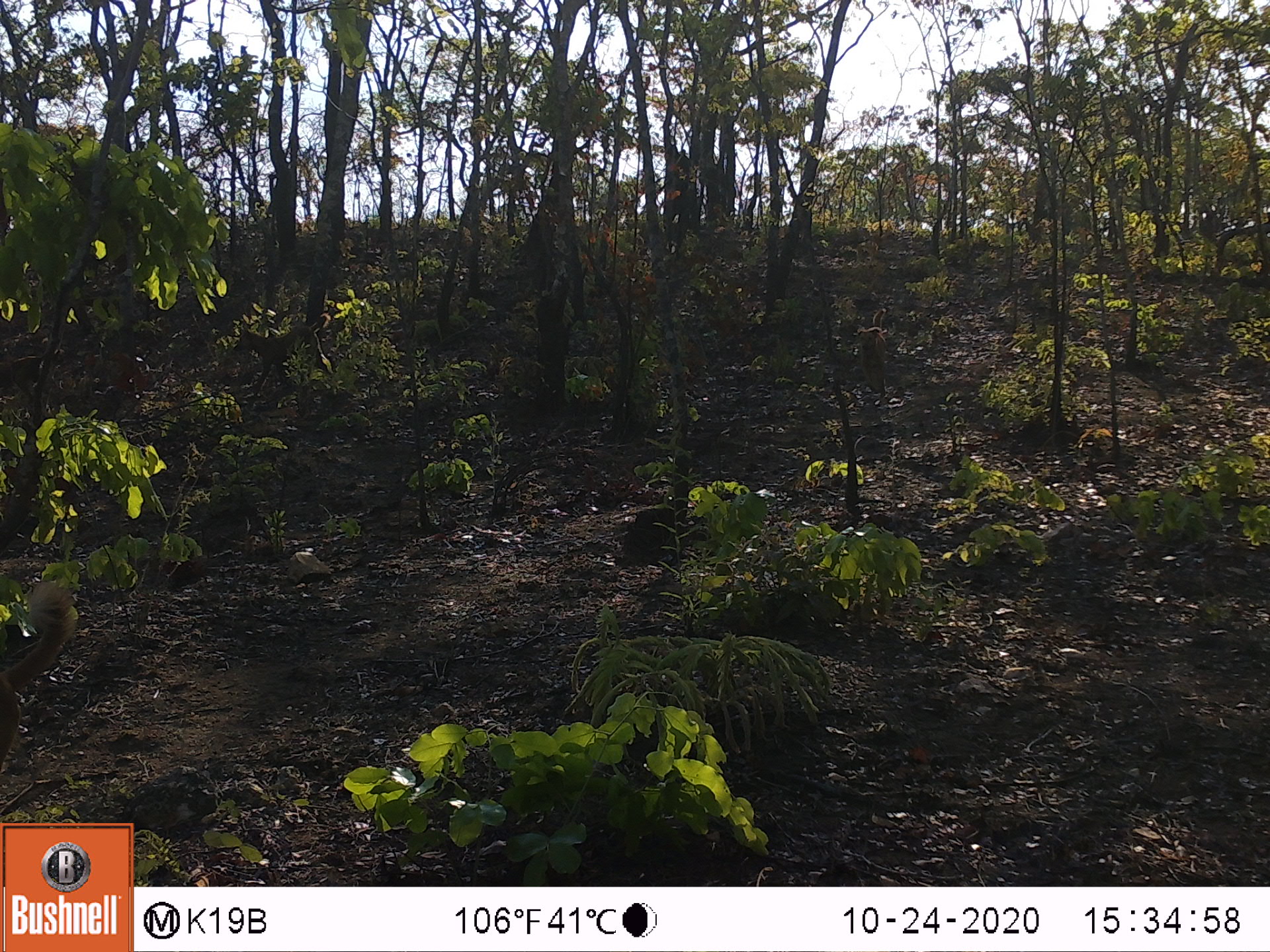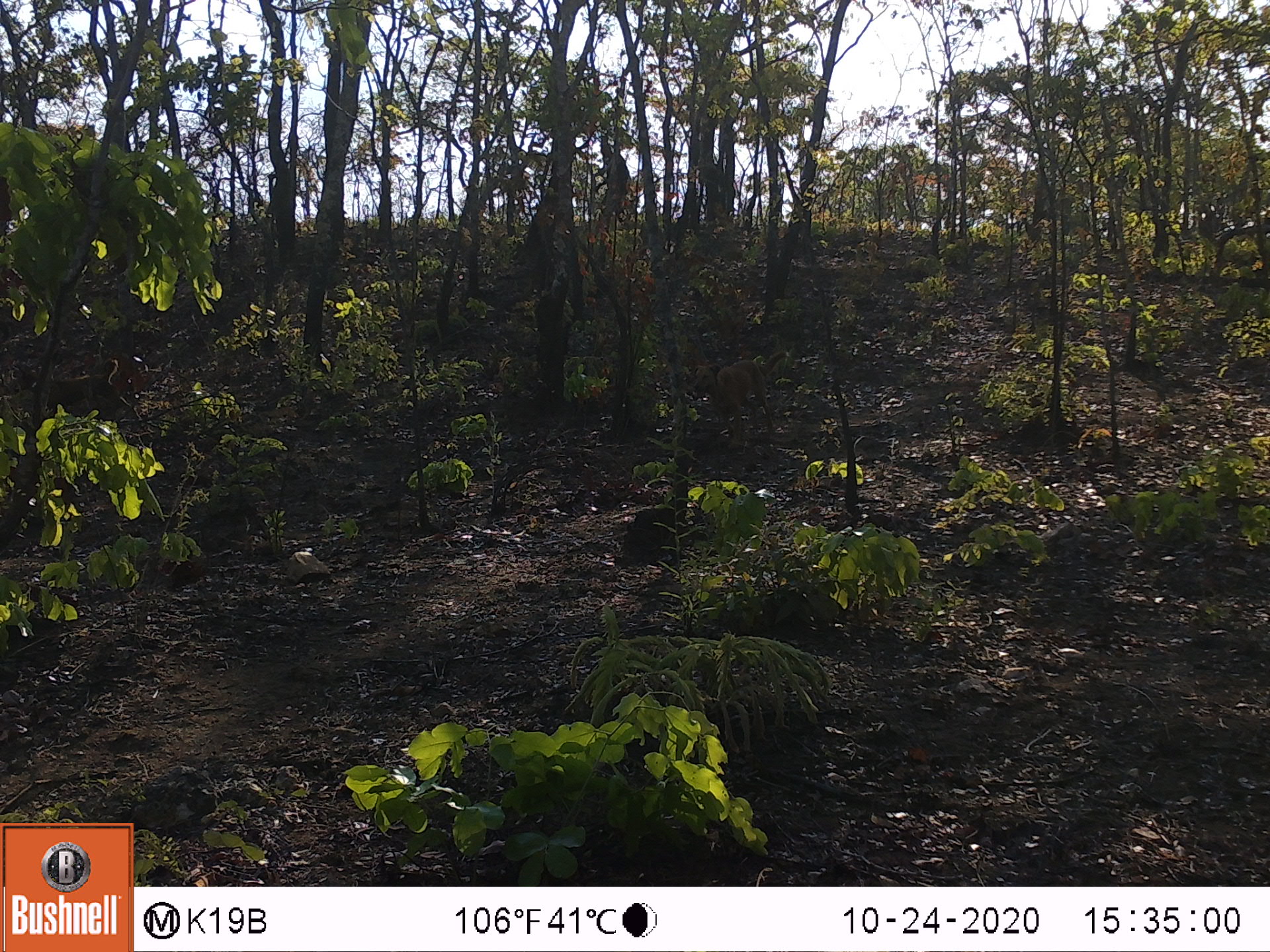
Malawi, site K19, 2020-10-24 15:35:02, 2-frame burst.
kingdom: Animalia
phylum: Chordata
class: Mammalia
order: Carnivora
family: Canidae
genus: Canis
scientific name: Canis familiaris familiaris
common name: domestic dog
Domestic dog (Canis familiaris familiaris), count 2.